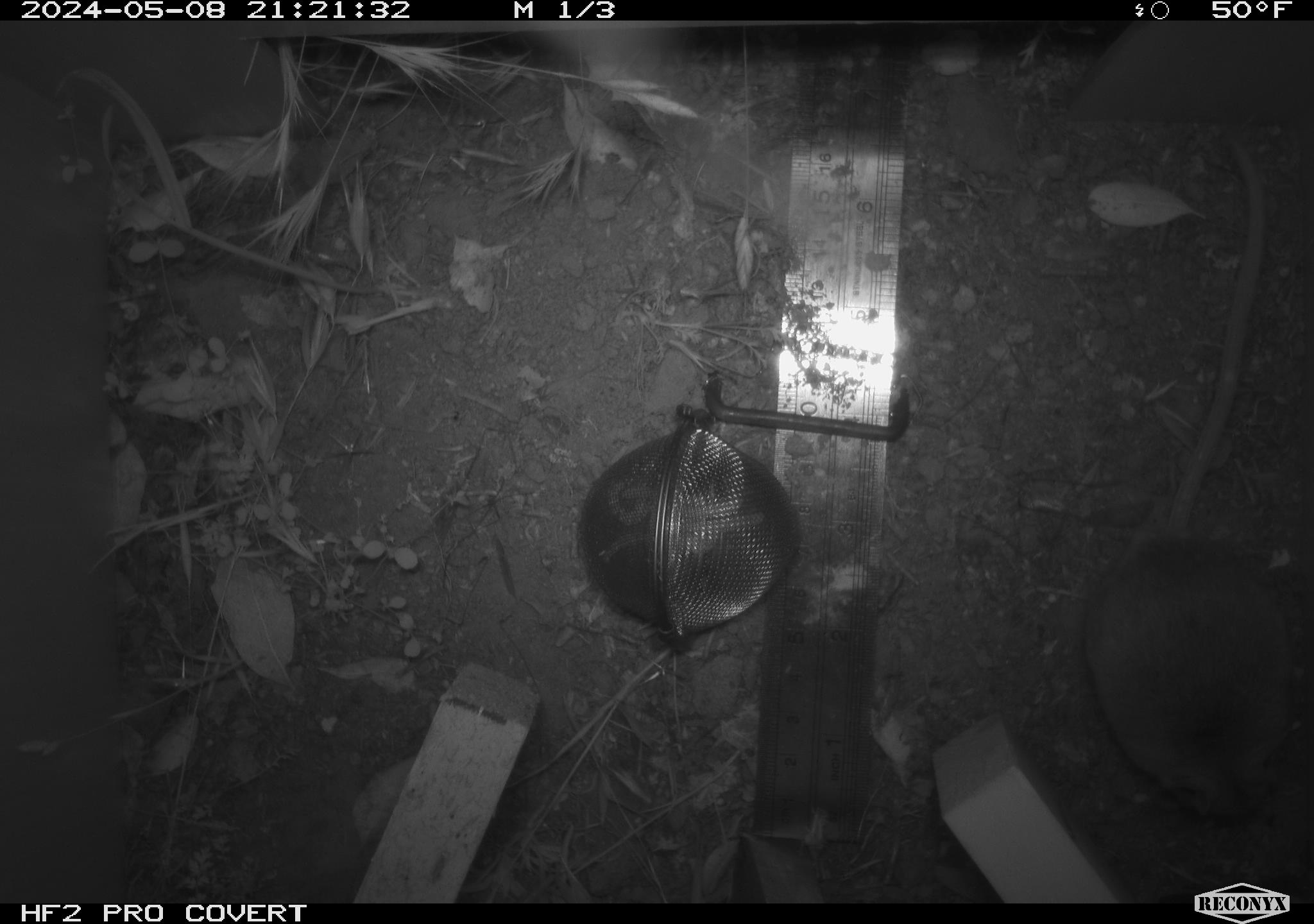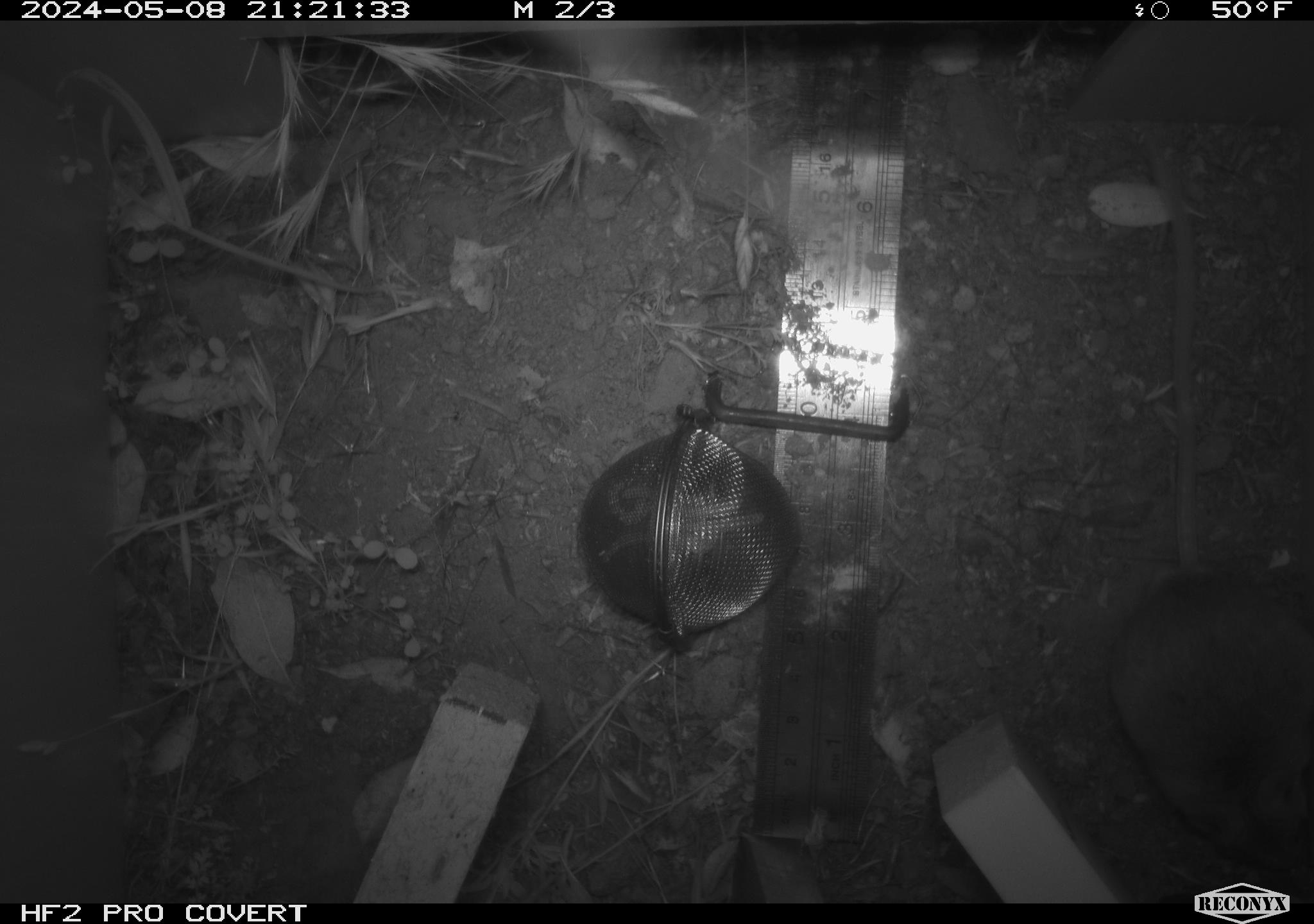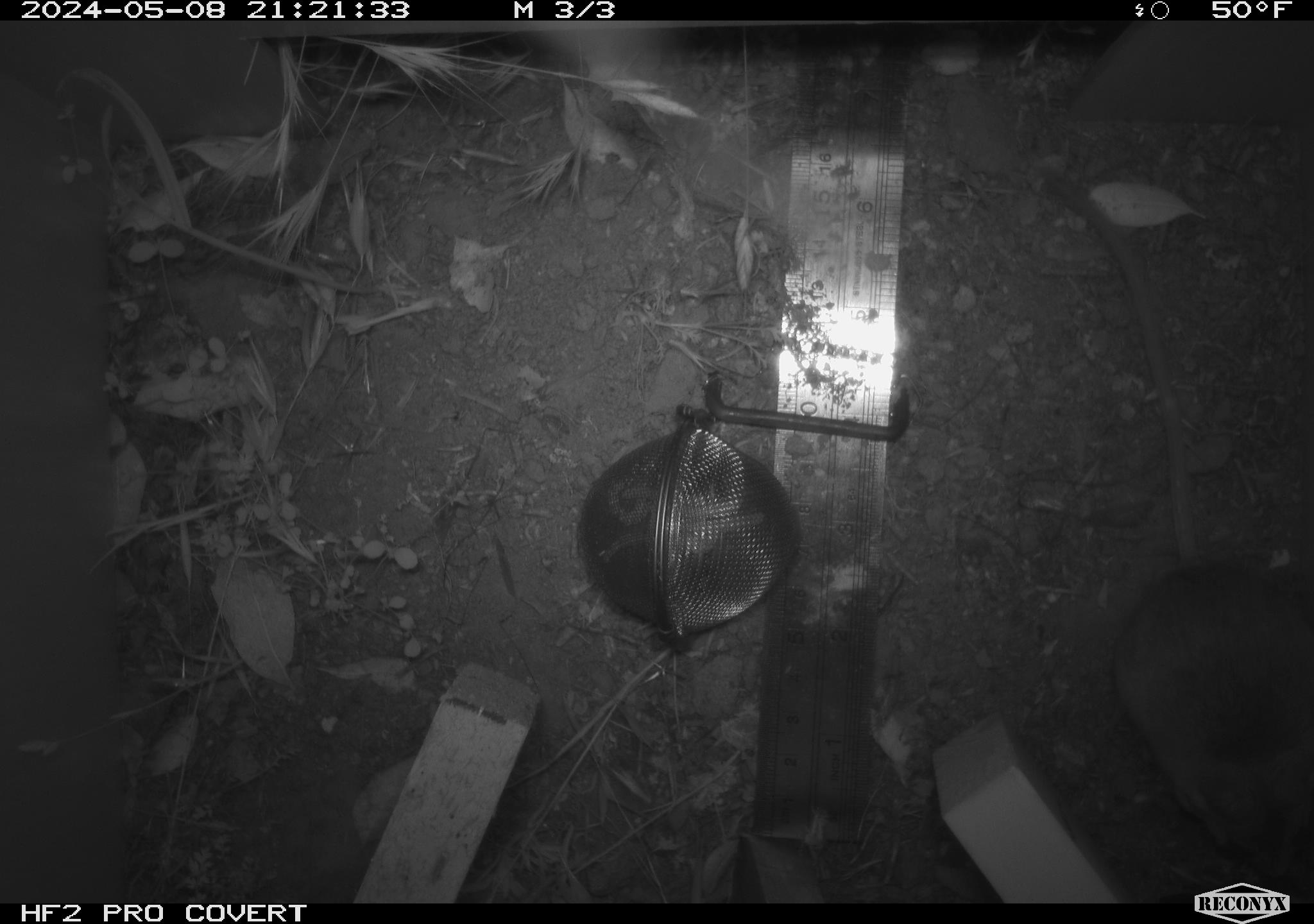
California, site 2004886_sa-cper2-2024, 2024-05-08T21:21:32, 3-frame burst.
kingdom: Animalia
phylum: Chordata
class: Mammalia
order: Rodentia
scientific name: Rodentia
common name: rodent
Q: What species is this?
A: Rodent (Rodentia).